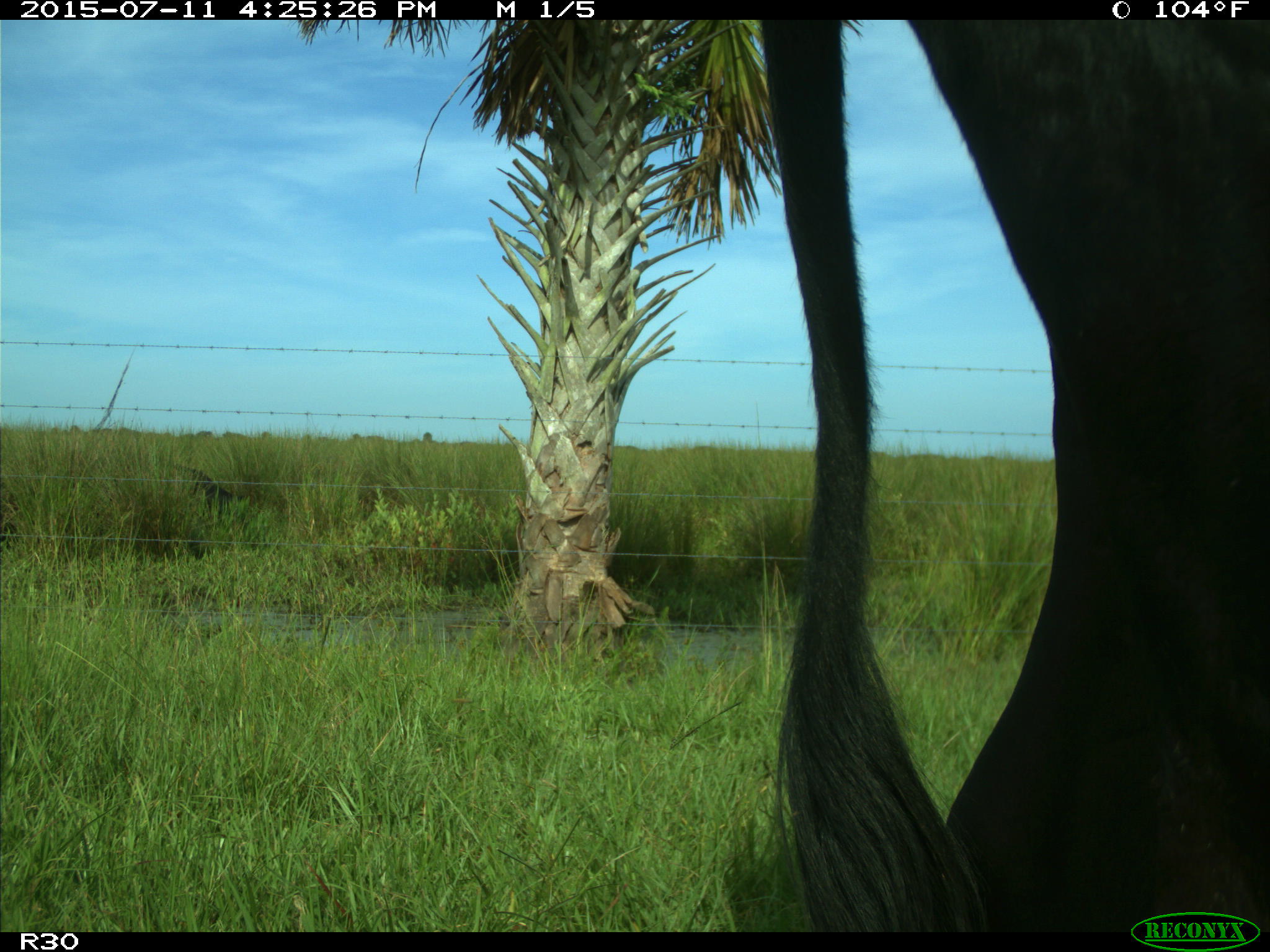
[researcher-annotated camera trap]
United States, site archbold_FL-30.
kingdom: Animalia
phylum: Chordata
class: Mammalia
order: Artiodactyla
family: Bovidae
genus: Bos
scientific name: Bos taurus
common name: domestic cow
Bos taurus (domestic cow).